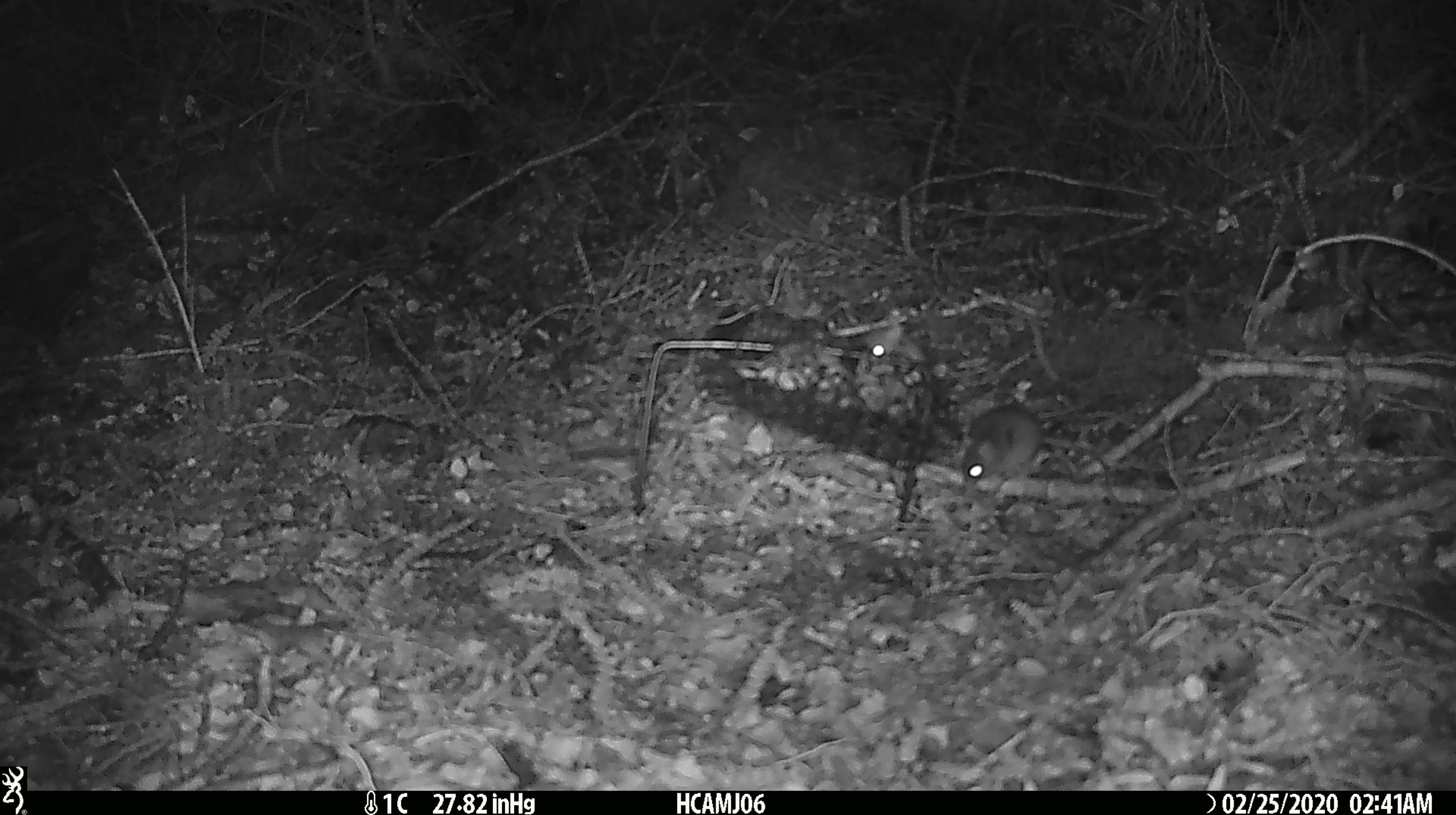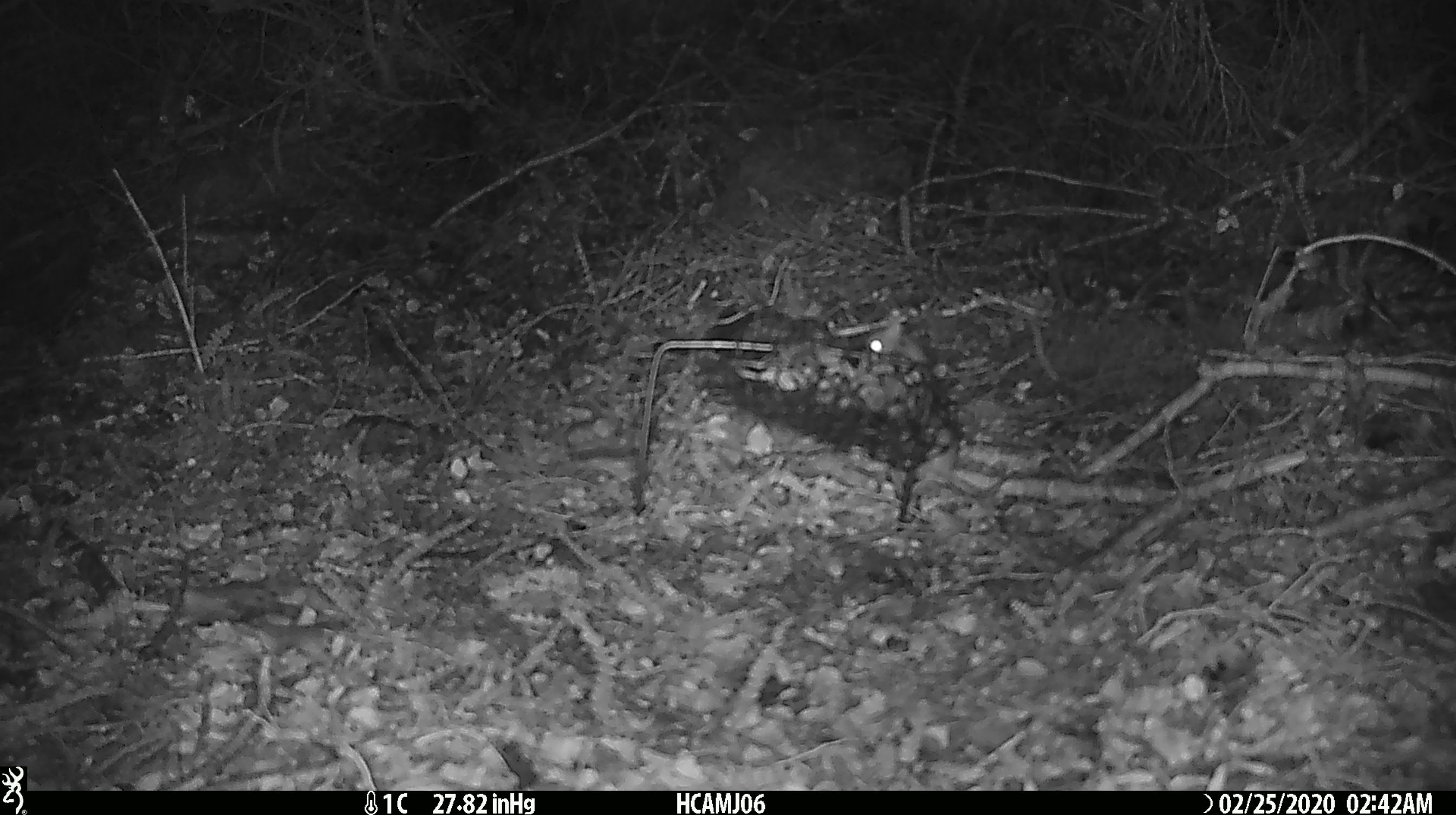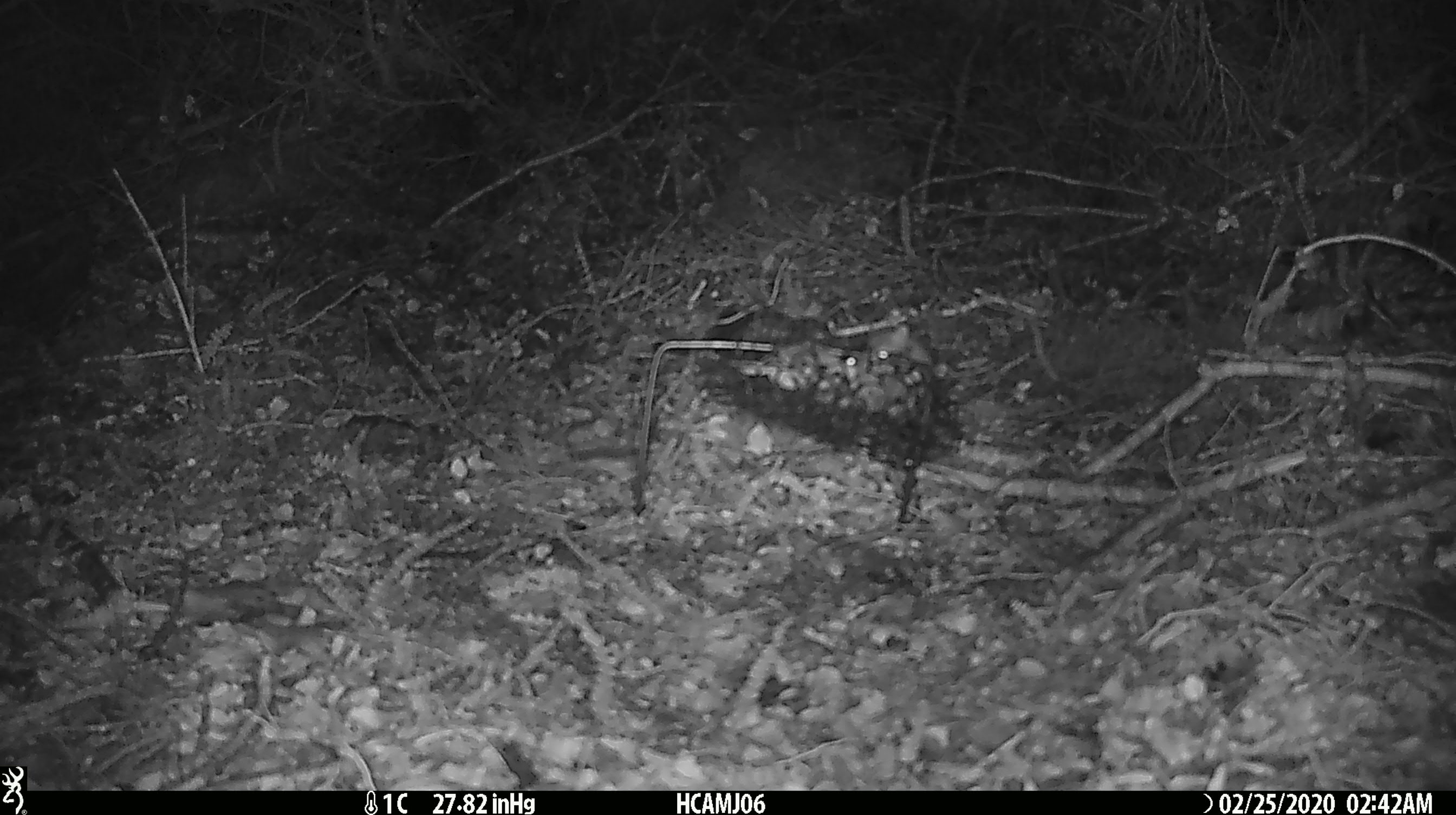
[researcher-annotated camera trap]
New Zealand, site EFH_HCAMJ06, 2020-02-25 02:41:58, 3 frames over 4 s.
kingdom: Animalia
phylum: Chordata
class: Mammalia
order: Rodentia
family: Muridae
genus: Mus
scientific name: Mus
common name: mouse